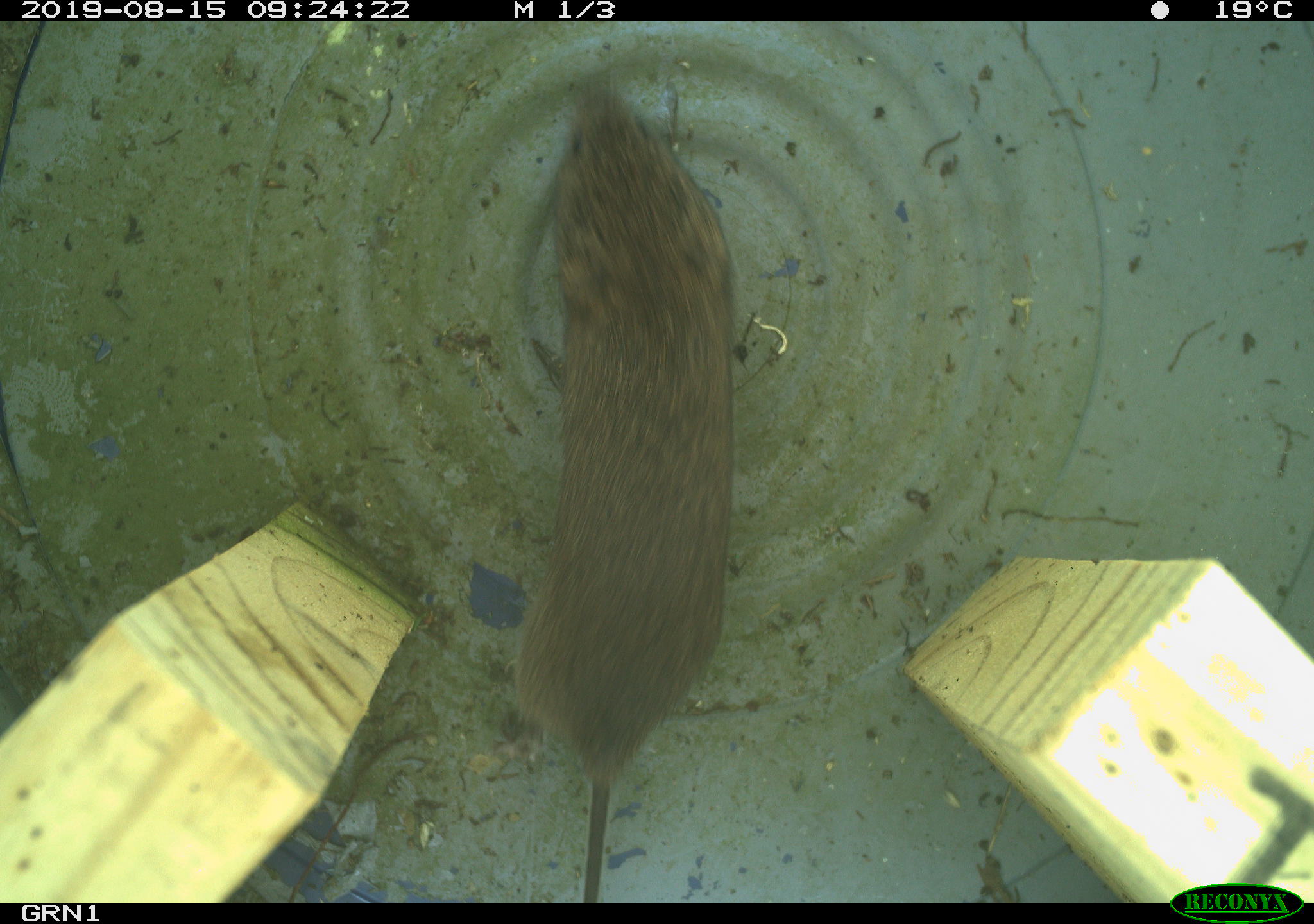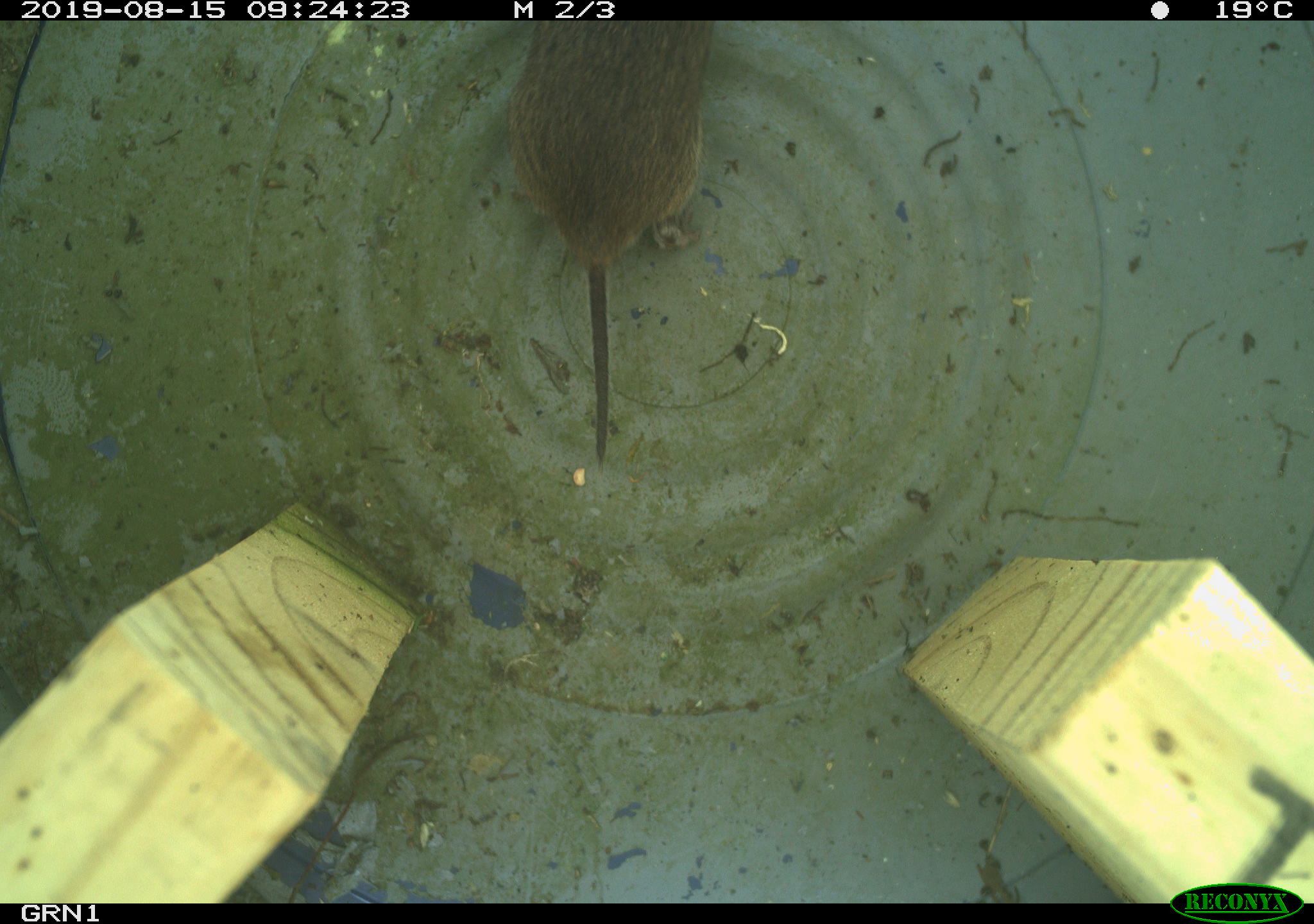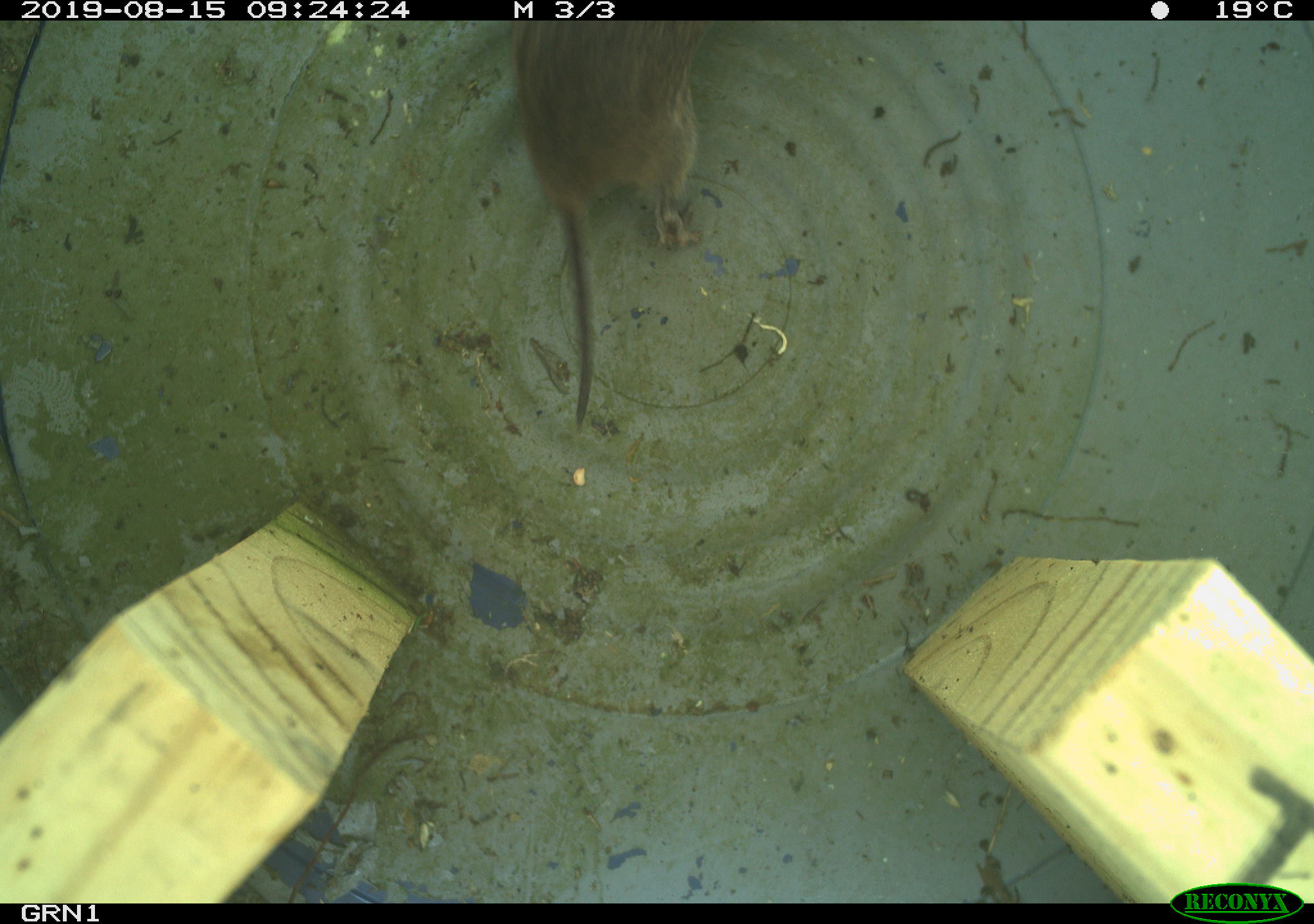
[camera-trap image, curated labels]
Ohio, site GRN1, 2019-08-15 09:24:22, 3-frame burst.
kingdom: Animalia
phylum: Chordata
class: Mammalia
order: Rodentia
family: Cricetidae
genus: Microtus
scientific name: Microtus pennsylvanicus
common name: meadow vole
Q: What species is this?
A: Meadow vole (Microtus pennsylvanicus).